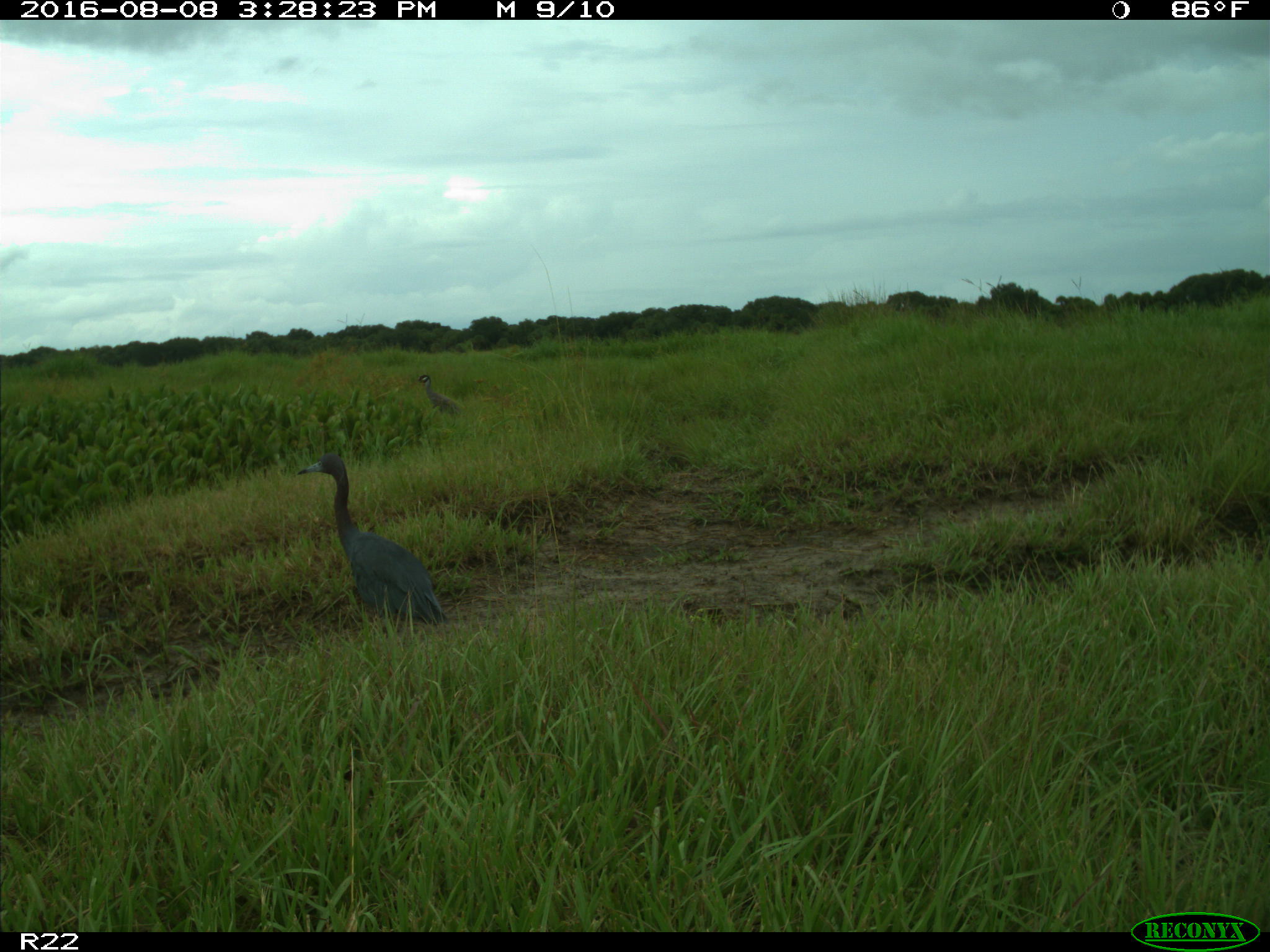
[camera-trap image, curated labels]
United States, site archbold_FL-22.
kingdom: Animalia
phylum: Chordata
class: Aves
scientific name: Aves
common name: birds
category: unidentified bird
Unidentified bird (birds) (Aves).